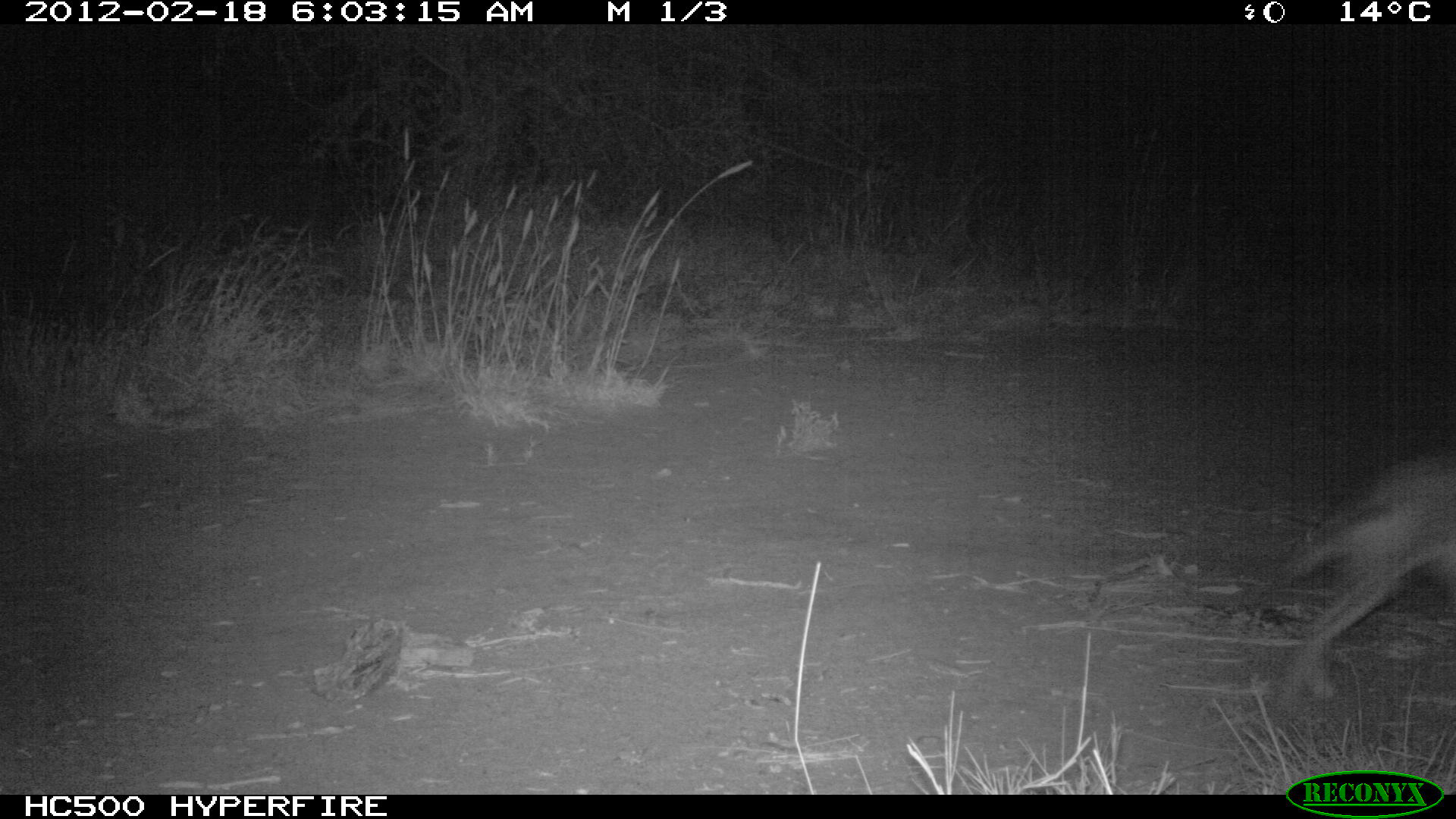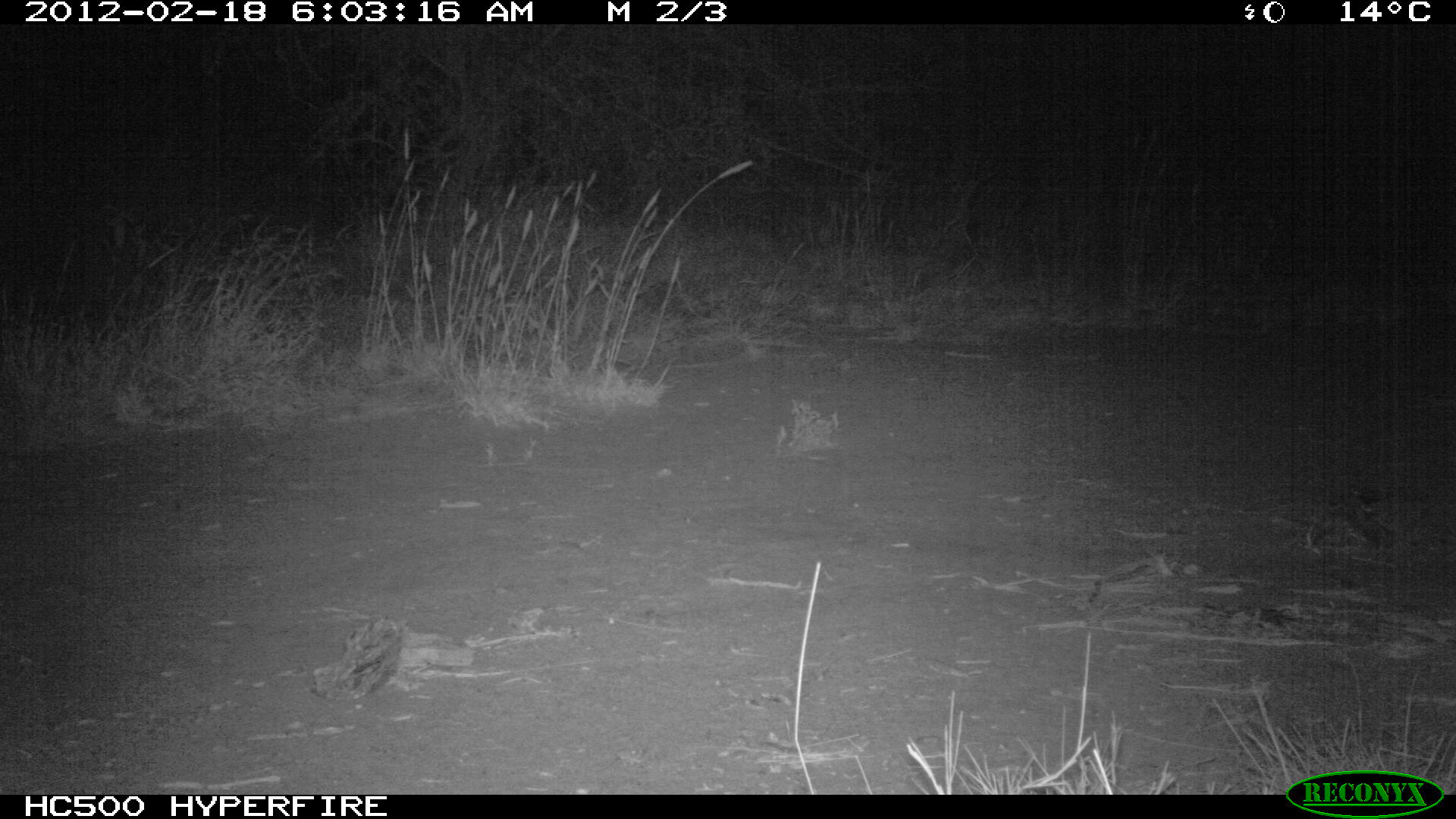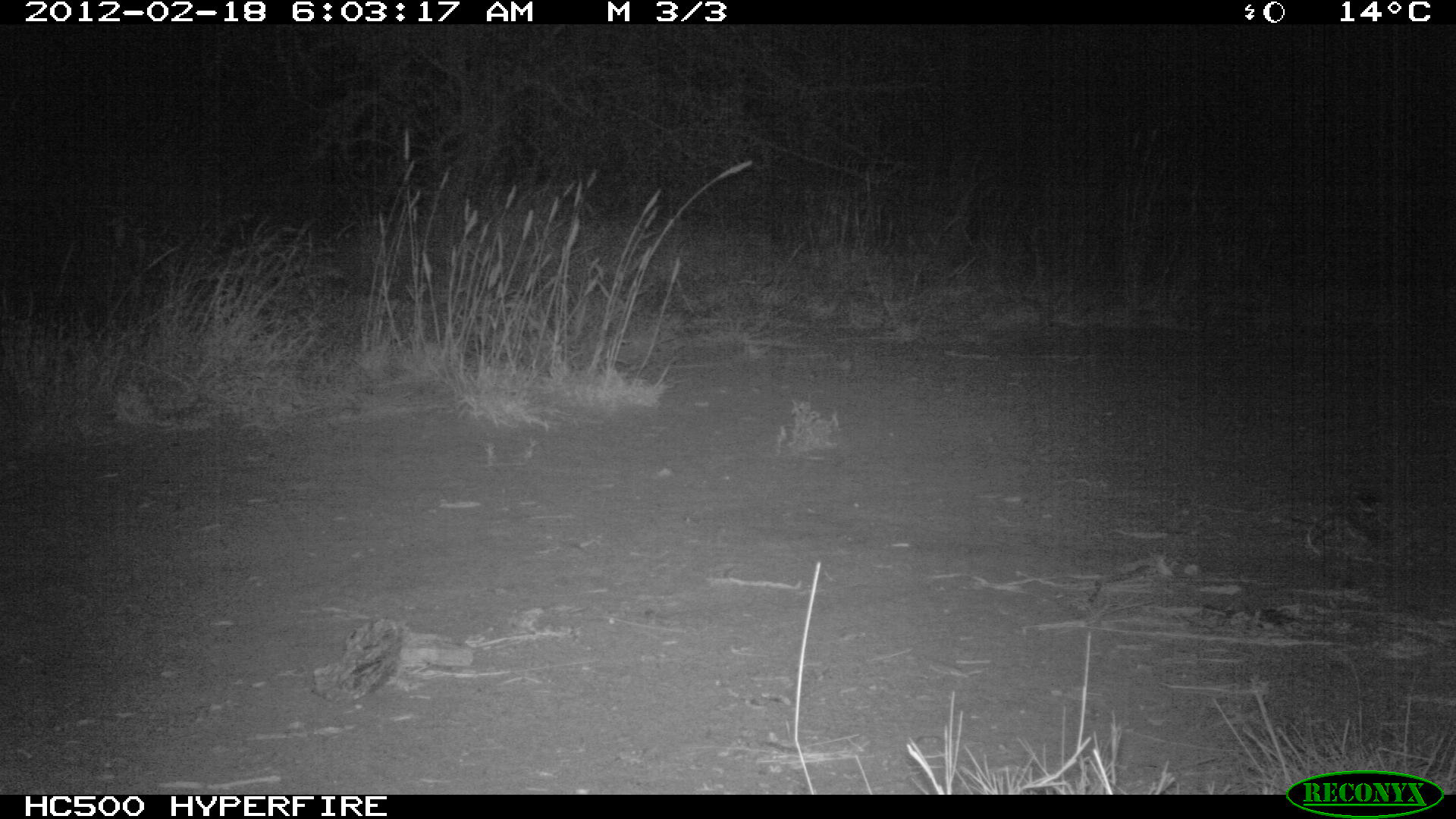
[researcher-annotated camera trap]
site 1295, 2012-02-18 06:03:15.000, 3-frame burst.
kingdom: Animalia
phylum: Chordata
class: Mammalia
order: Lagomorpha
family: Leporidae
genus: Lepus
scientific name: Lepus saxatilis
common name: scrub hare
Lepus saxatilis (scrub hare), count 1.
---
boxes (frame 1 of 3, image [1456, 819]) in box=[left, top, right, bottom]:
lepus saxatilis: box=[1213, 445, 1456, 708]